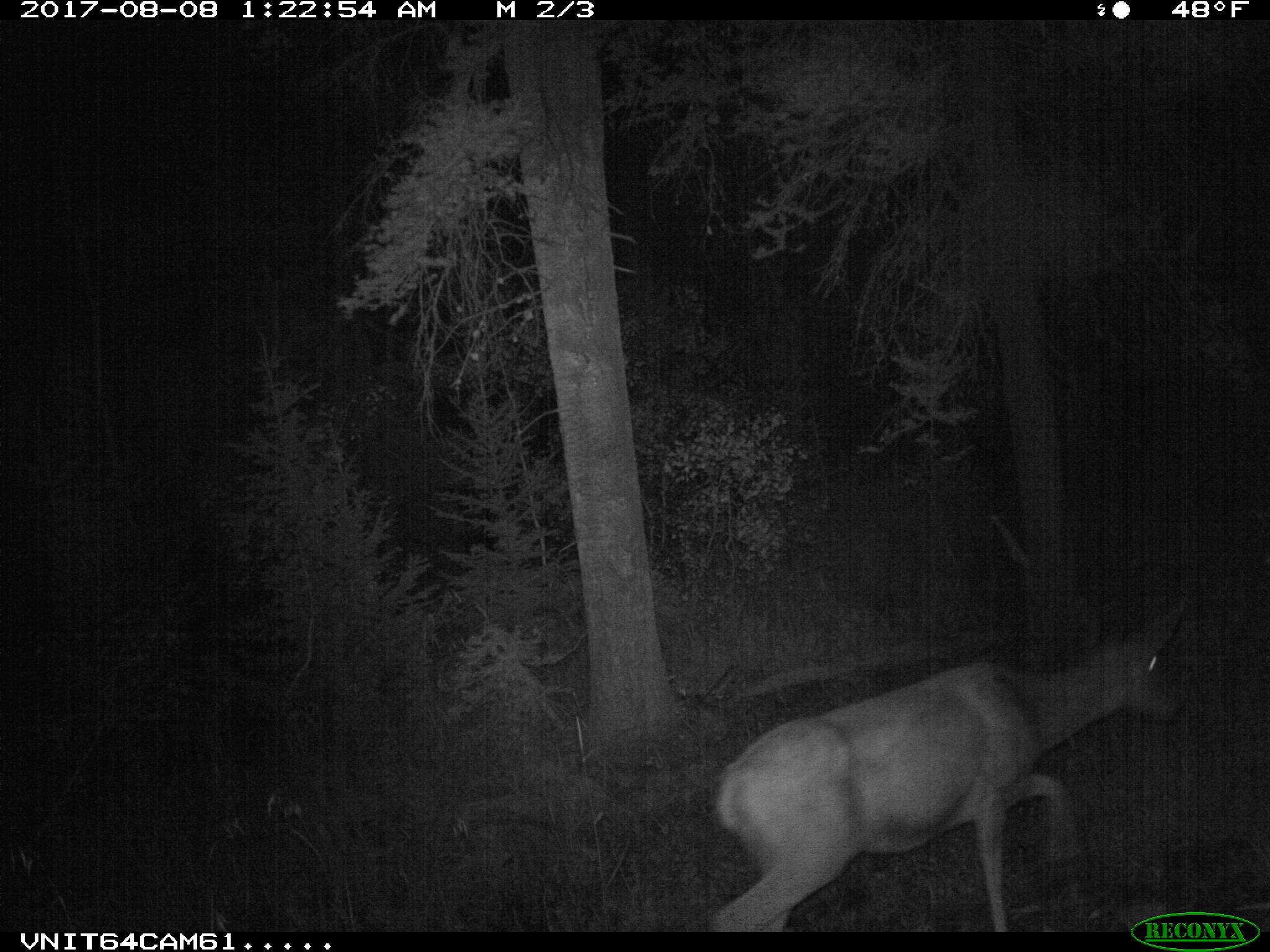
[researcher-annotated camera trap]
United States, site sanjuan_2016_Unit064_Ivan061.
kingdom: Animalia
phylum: Chordata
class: Mammalia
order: Artiodactyla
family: Cervidae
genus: Odocoileus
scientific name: Odocoileus hemionus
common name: mule deer